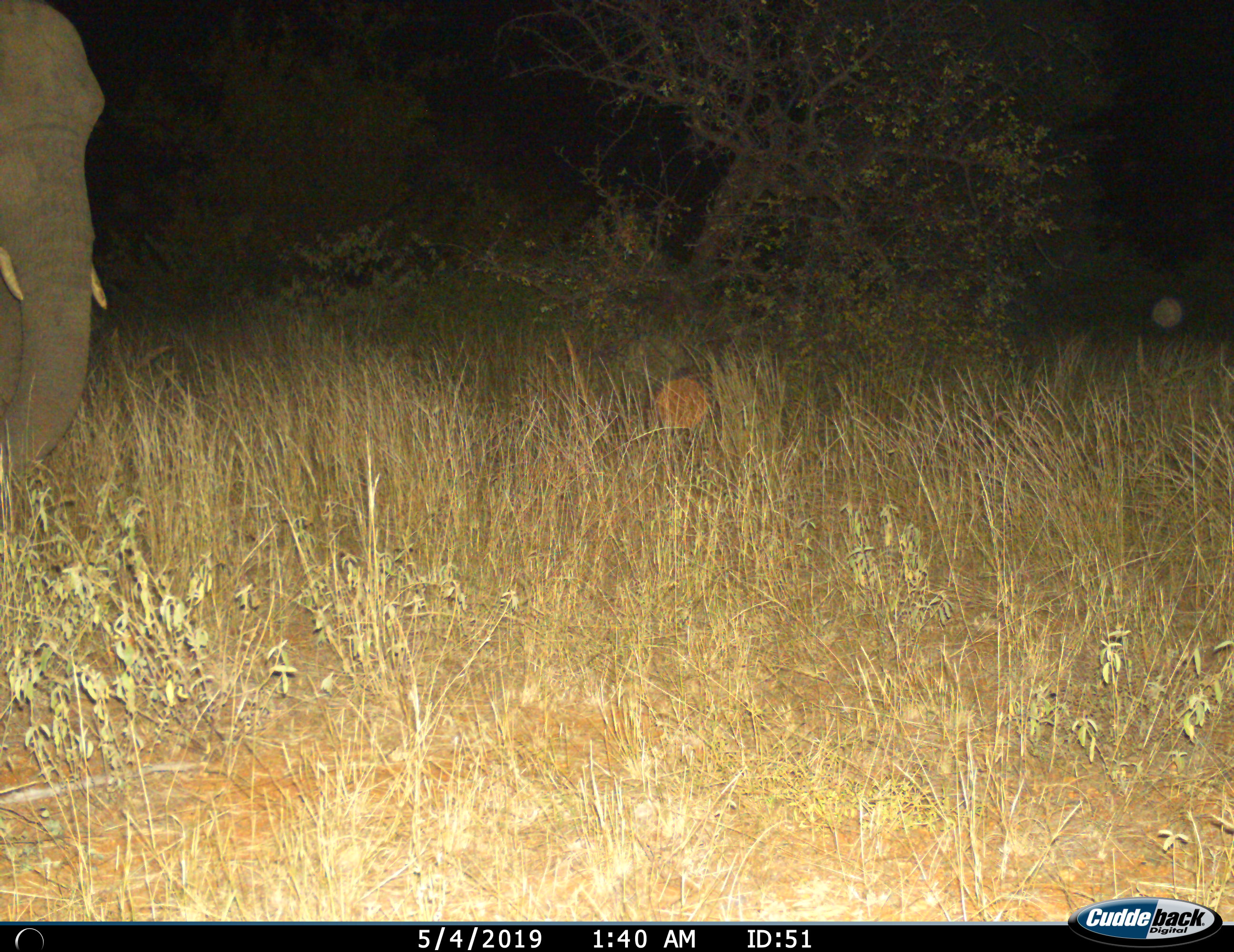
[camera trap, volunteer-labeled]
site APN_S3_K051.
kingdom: Animalia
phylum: Chordata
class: Mammalia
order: Proboscidea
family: Elephantidae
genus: Loxodonta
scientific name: Loxodonta africana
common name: african bush elephant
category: elephant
Elephant (african bush elephant) (Loxodonta africana), count 1. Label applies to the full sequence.